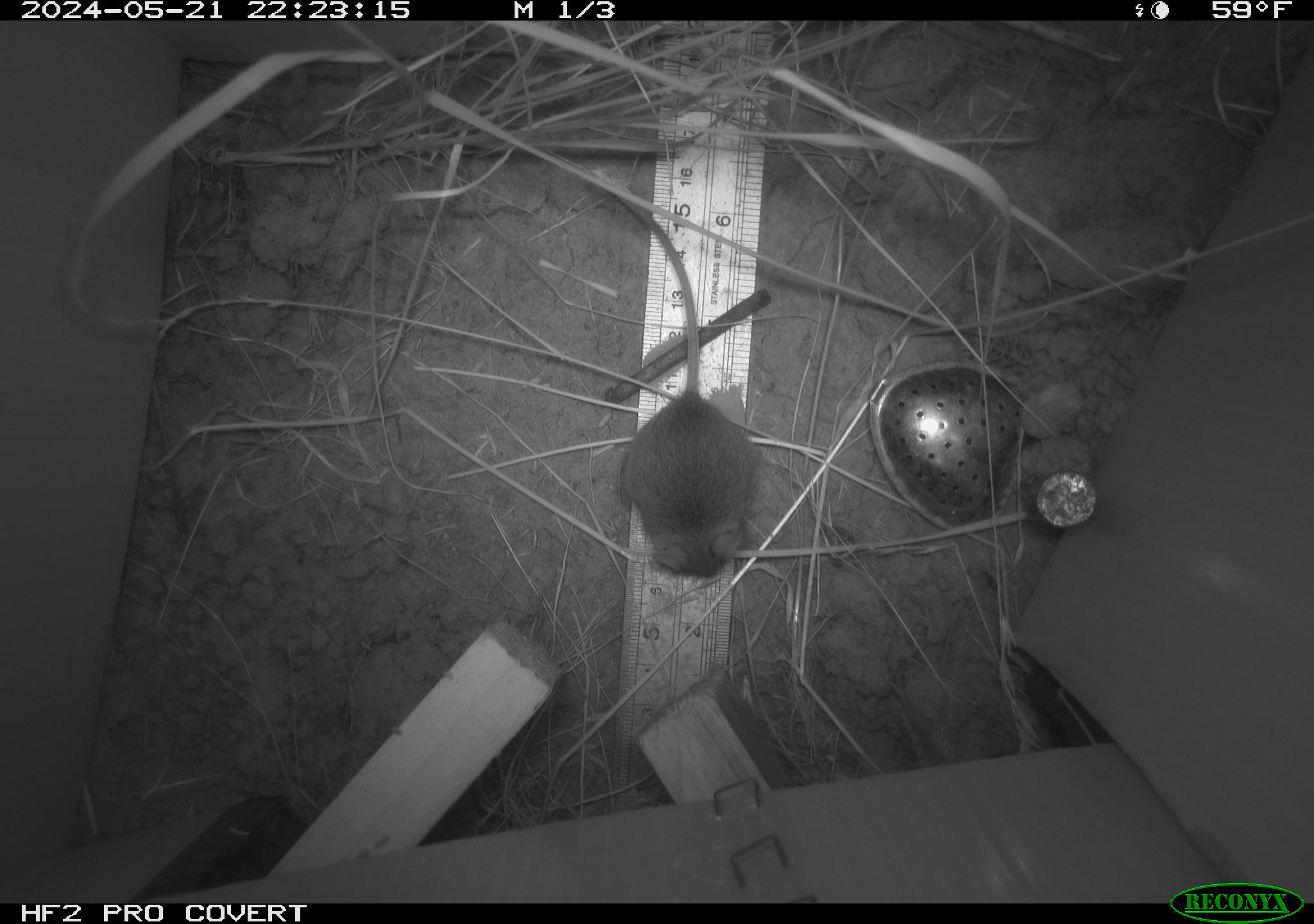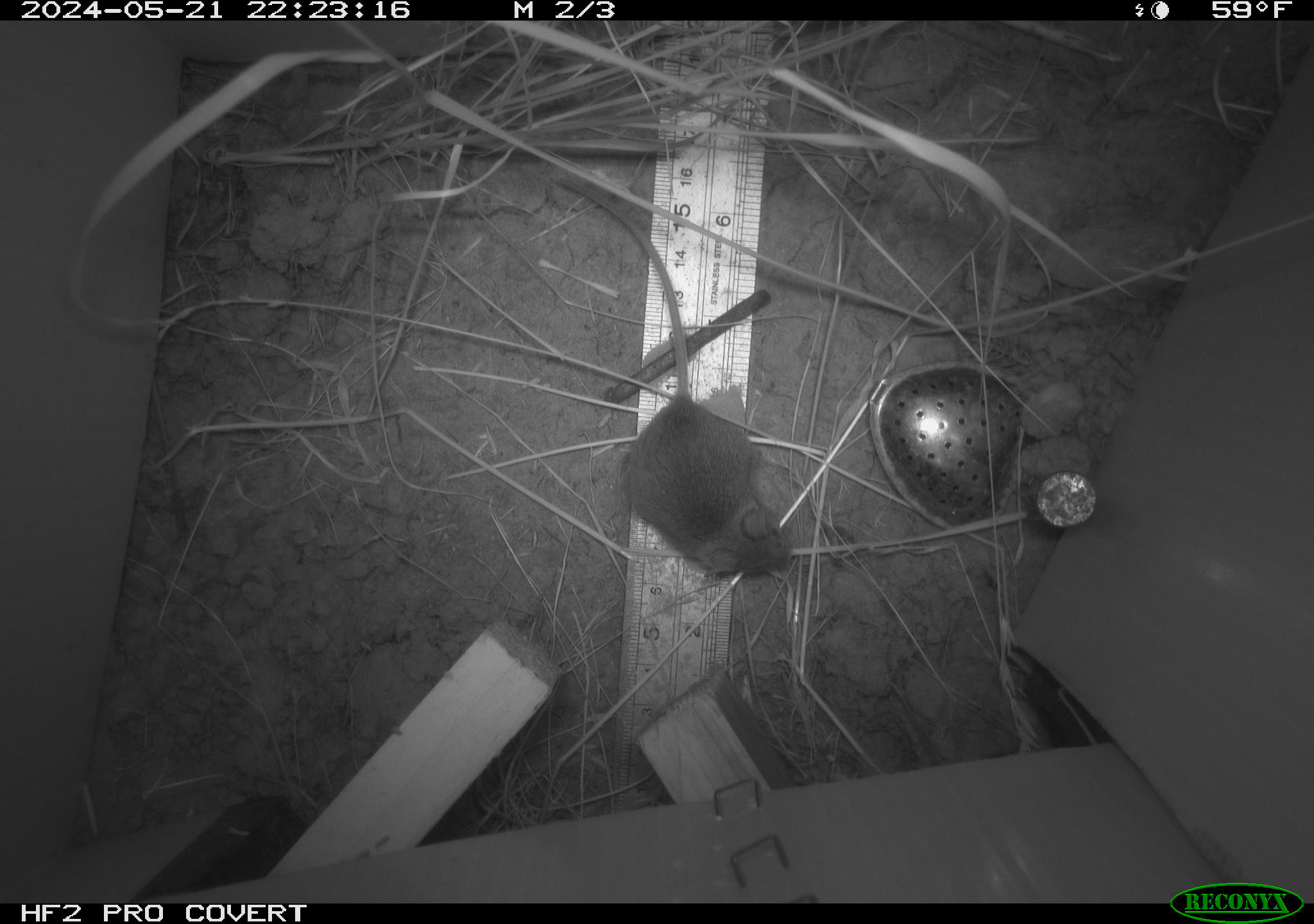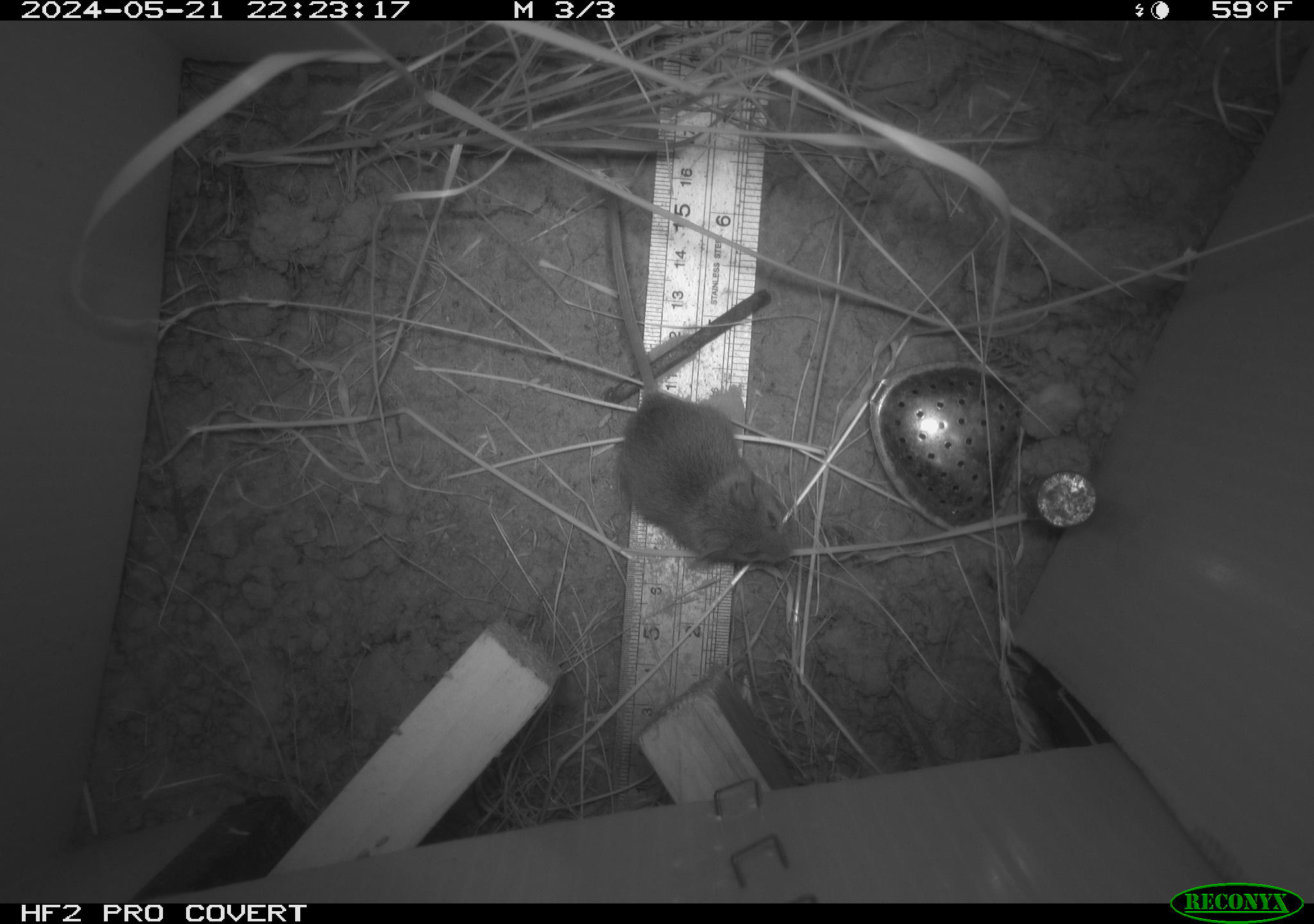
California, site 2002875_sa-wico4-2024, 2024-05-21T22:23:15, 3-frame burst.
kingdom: Animalia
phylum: Chordata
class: Mammalia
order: Rodentia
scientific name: Rodentia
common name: mouse species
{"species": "mouse species (Rodentia)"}